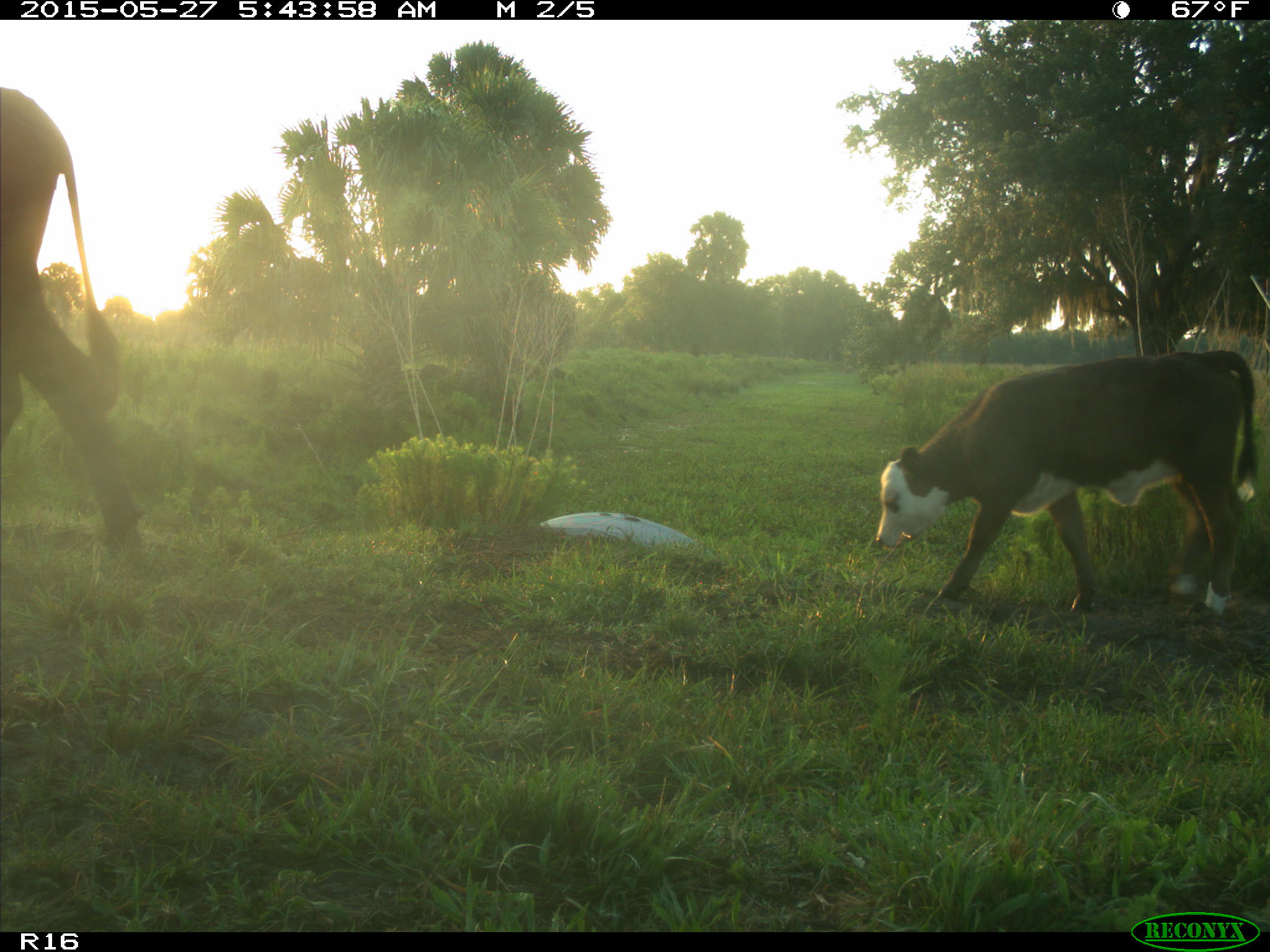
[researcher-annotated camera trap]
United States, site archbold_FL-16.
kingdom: Animalia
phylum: Chordata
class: Mammalia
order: Artiodactyla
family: Bovidae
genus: Bos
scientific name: Bos taurus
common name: domestic cow